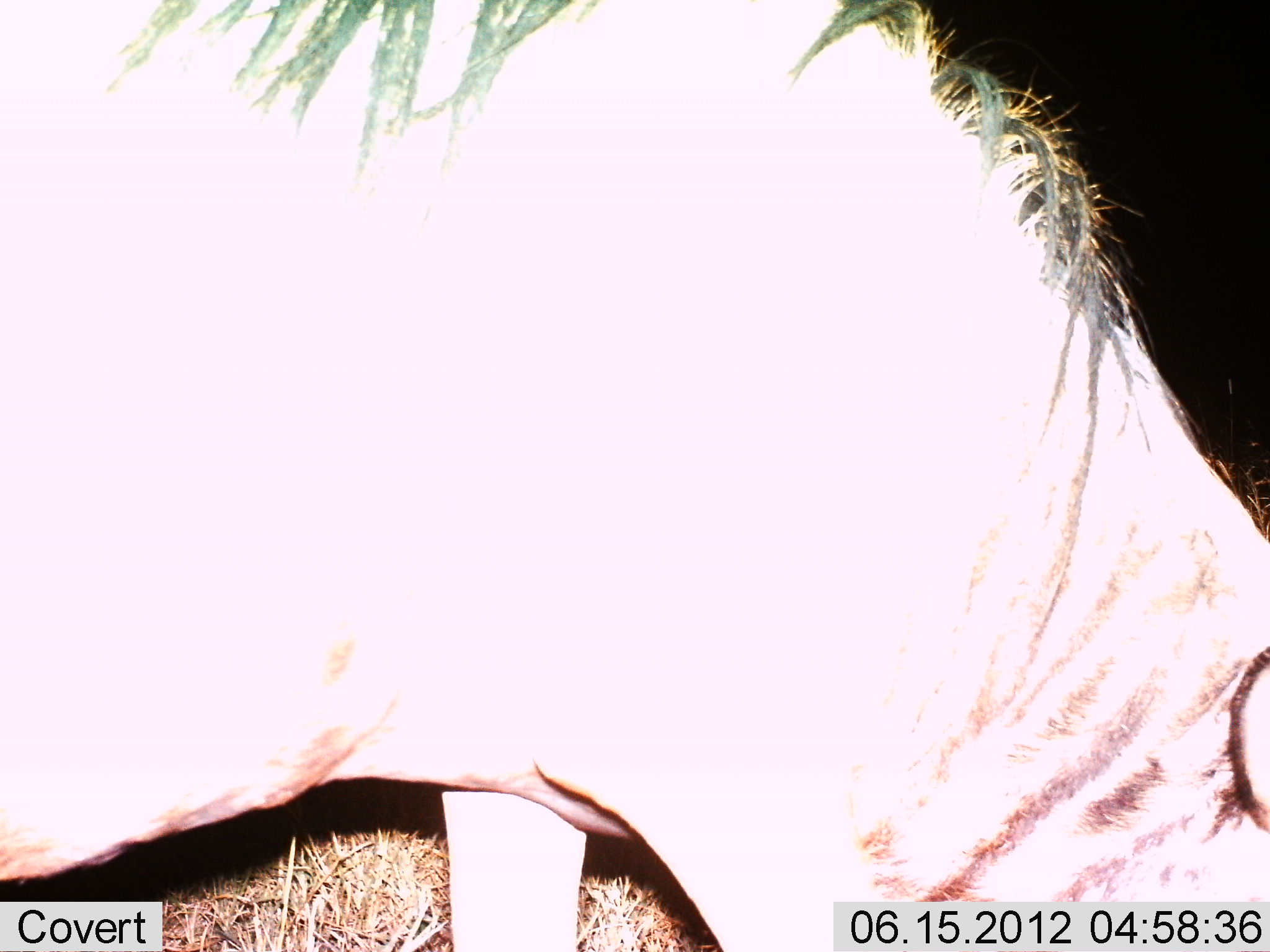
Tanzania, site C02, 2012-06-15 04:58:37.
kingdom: Animalia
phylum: Chordata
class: Mammalia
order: Artiodactyla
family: Bovidae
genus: Connochaetes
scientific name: Connochaetes taurinus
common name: blue wildebeest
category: wildebeest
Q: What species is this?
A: Wildebeest (blue wildebeest) (Connochaetes taurinus).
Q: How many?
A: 1.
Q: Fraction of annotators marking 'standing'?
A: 70%.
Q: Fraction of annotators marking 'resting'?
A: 10%.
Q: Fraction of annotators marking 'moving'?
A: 0%.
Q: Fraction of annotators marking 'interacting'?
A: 0%.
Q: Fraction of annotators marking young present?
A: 0%.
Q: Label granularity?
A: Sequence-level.